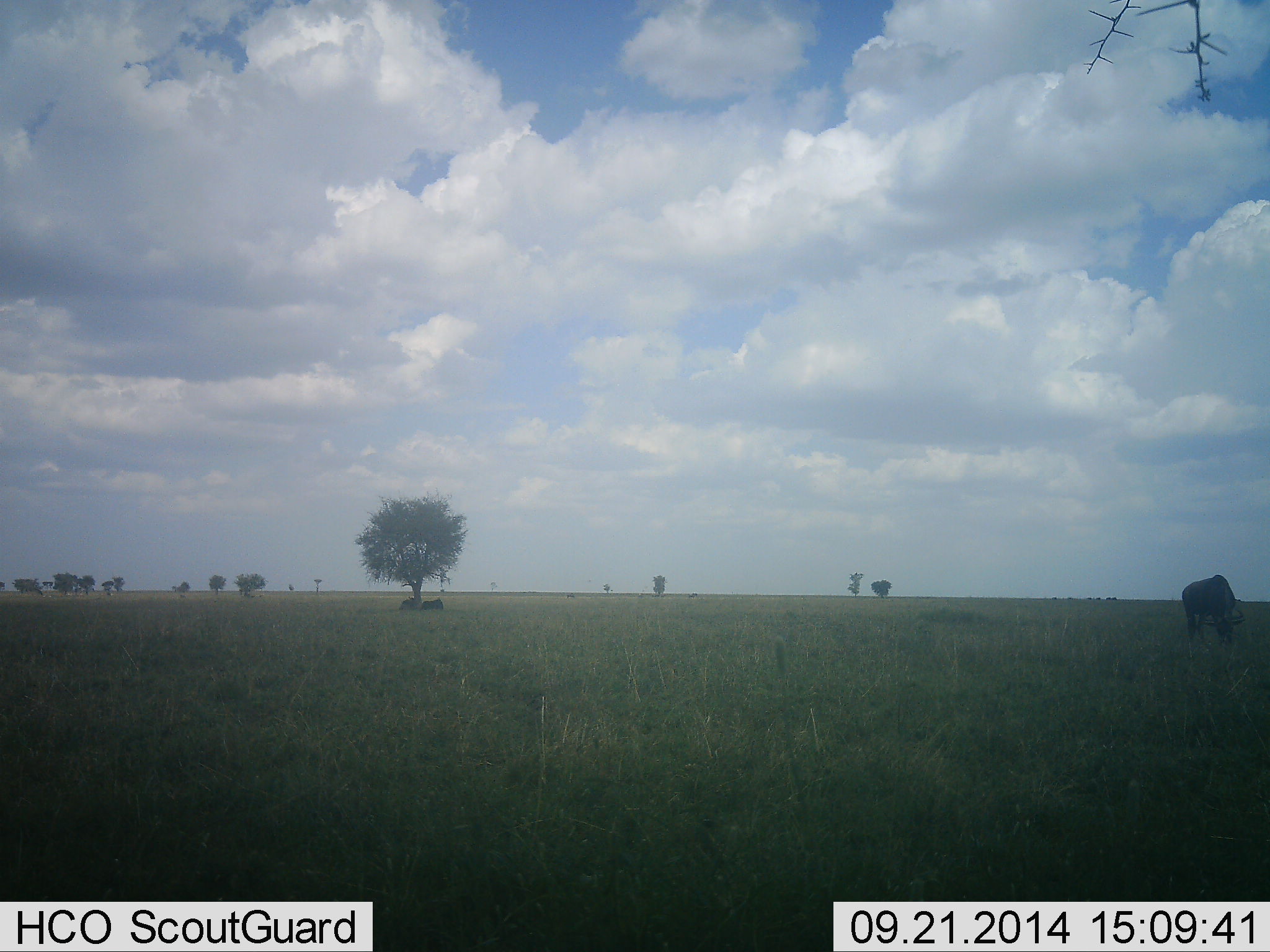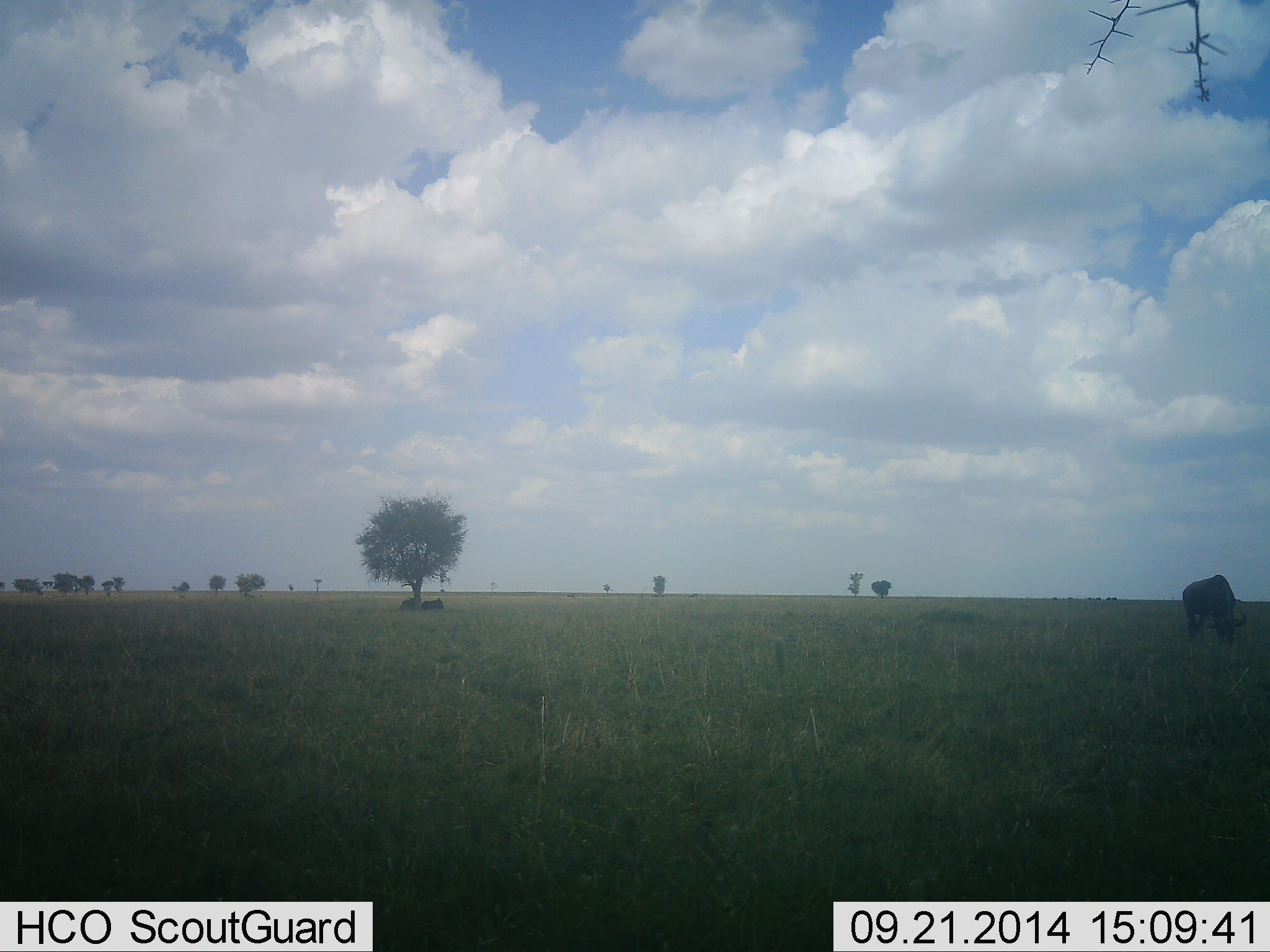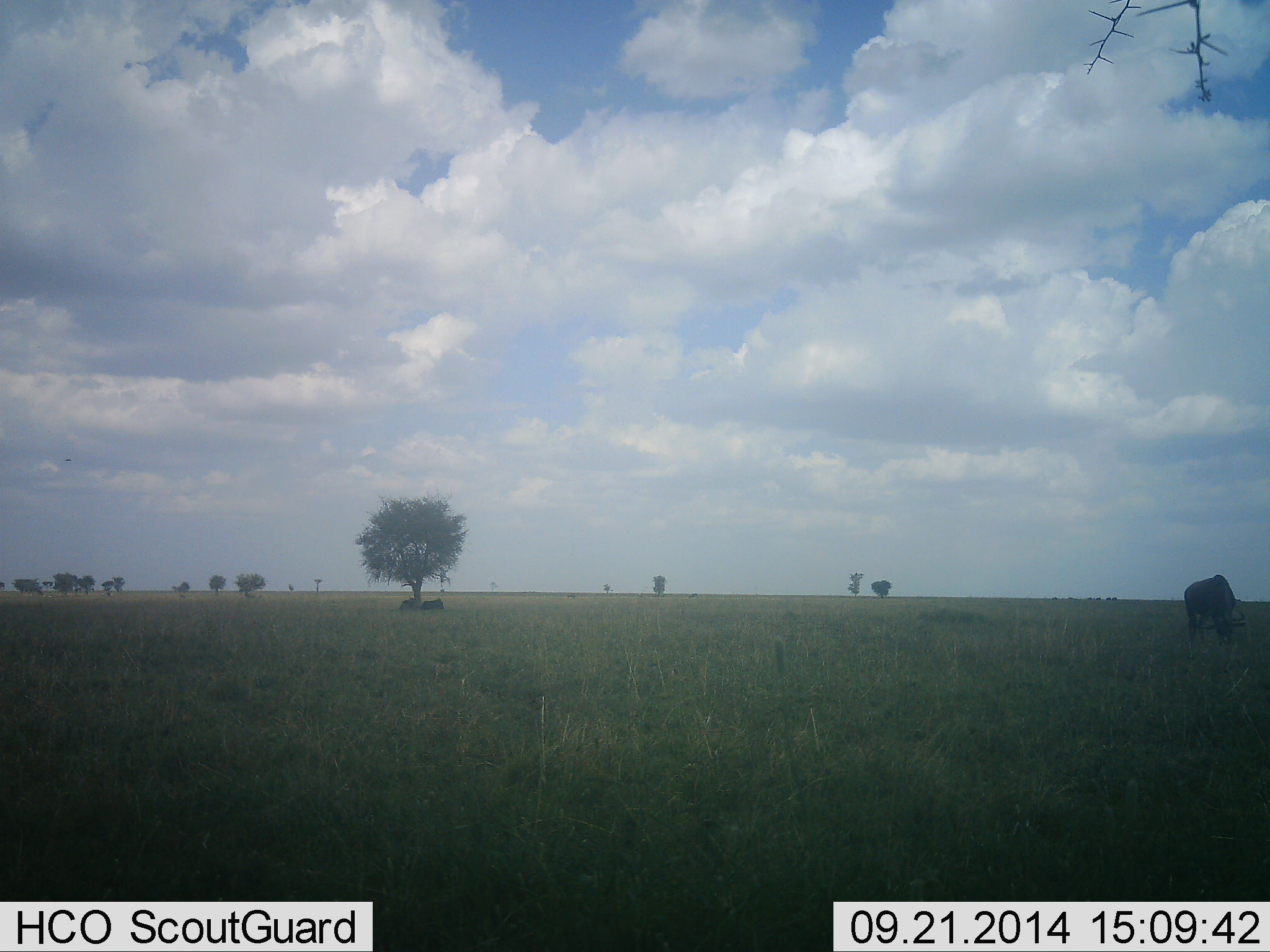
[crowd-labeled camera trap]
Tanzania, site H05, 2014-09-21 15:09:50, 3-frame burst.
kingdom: Animalia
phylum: Chordata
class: Mammalia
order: Artiodactyla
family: Bovidae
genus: Connochaetes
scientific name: Connochaetes taurinus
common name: blue wildebeest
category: wildebeest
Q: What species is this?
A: Wildebeest (blue wildebeest) (Connochaetes taurinus).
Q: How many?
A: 3.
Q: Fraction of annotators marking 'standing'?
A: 40%.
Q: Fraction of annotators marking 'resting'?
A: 50%.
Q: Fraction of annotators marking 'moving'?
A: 0%.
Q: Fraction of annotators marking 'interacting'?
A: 0%.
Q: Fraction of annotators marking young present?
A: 0%.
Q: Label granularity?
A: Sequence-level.